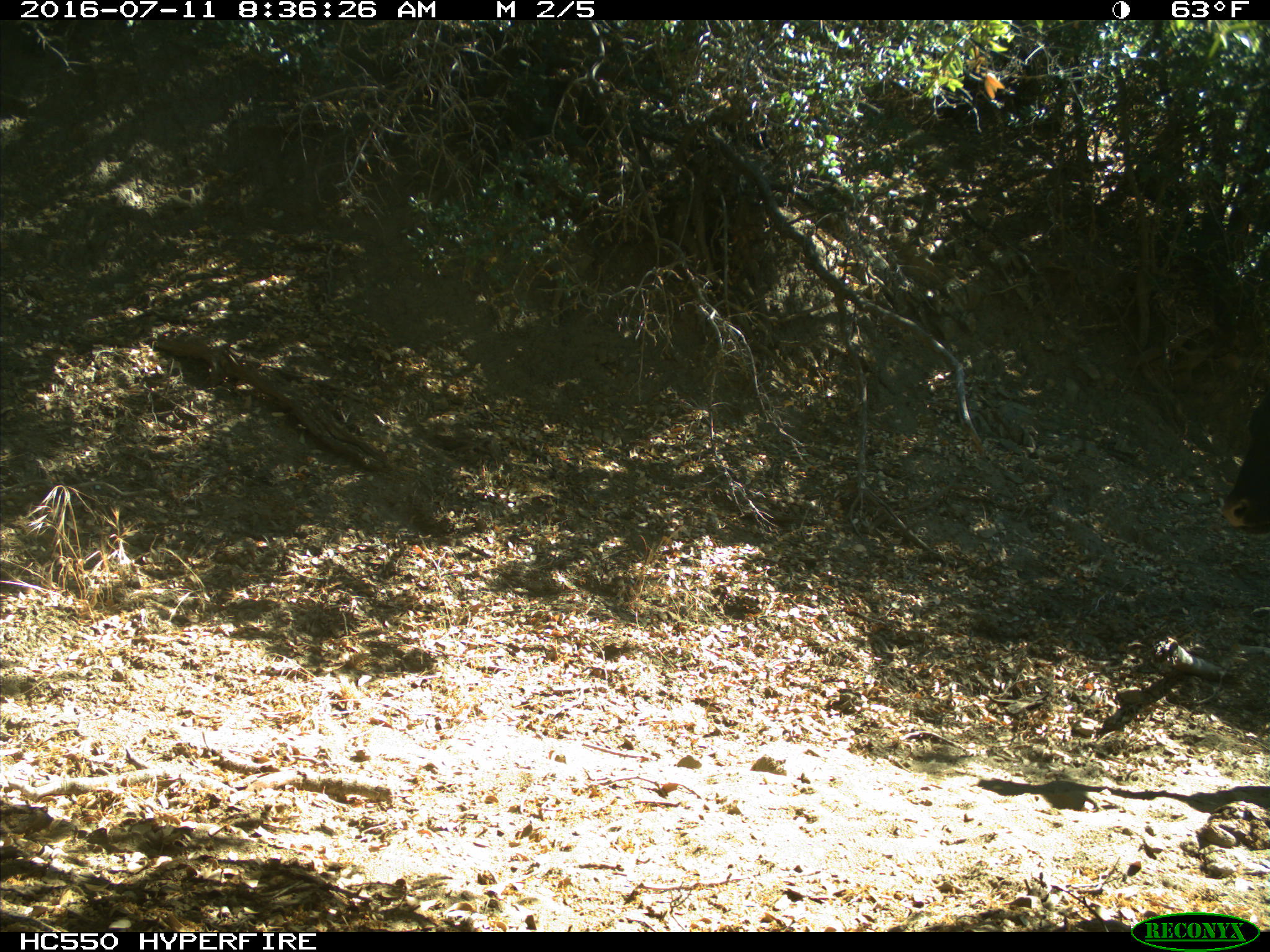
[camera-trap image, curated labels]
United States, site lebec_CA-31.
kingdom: Animalia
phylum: Chordata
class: Mammalia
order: Artiodactyla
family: Bovidae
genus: Bos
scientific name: Bos taurus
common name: domestic cow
Bos taurus (domestic cow).